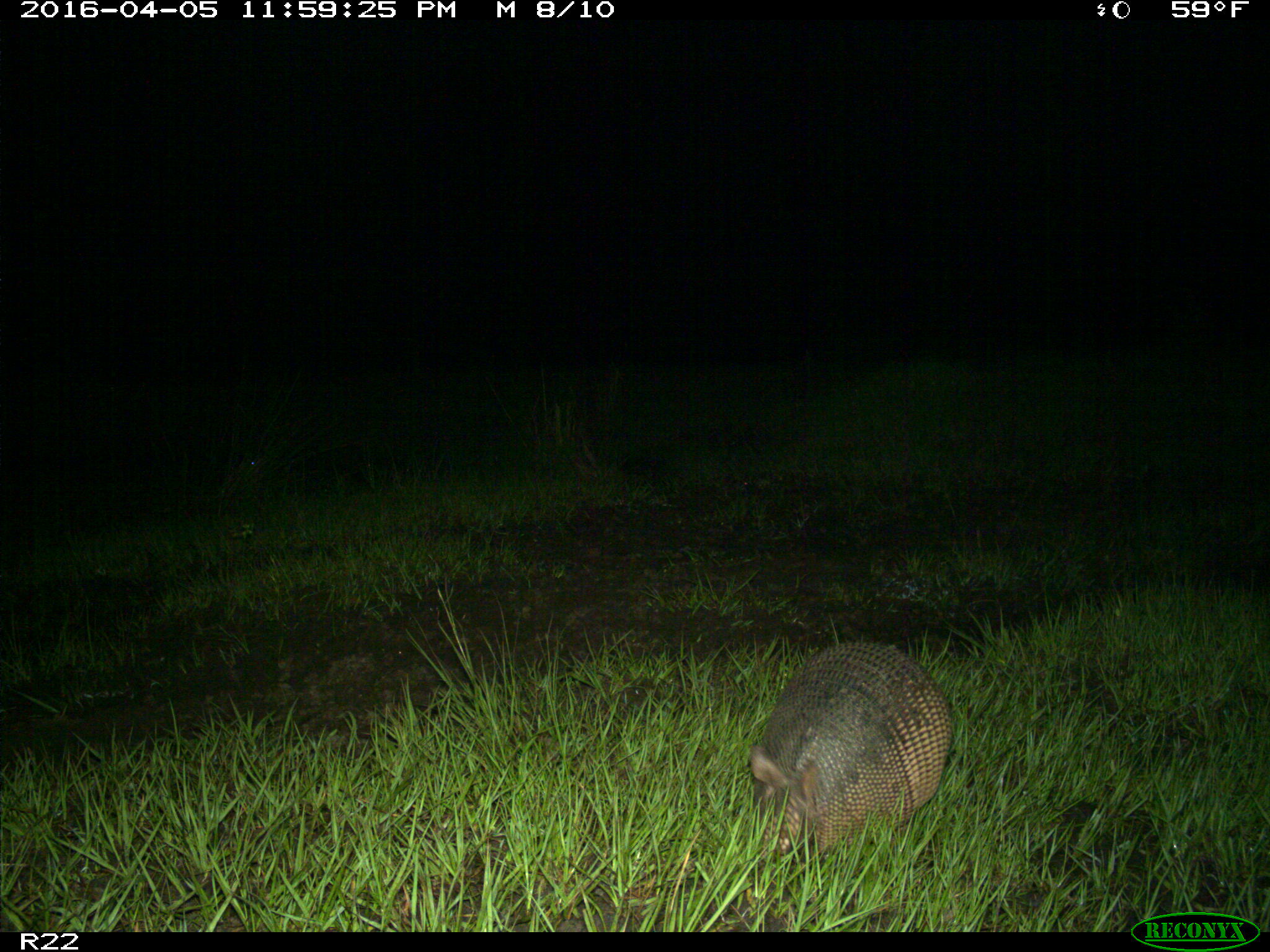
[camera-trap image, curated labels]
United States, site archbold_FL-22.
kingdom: Animalia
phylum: Chordata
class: Mammalia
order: Cingulata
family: Dasypodidae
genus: Dasypus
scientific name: Dasypus novemcinctus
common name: nine-banded armadillo